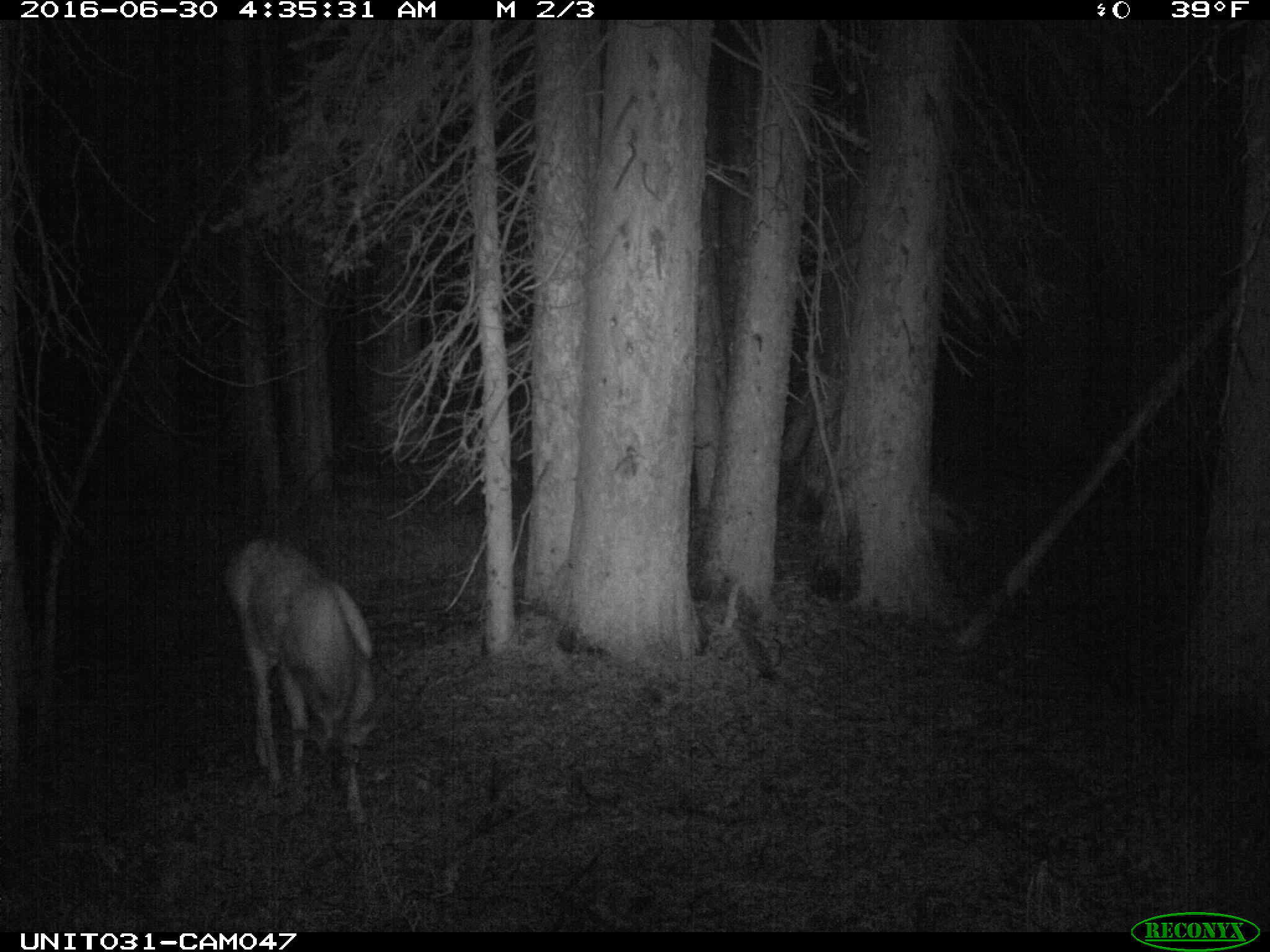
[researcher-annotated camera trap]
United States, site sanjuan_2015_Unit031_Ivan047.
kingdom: Animalia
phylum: Chordata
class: Mammalia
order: Artiodactyla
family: Cervidae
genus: Odocoileus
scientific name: Odocoileus hemionus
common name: mule deer